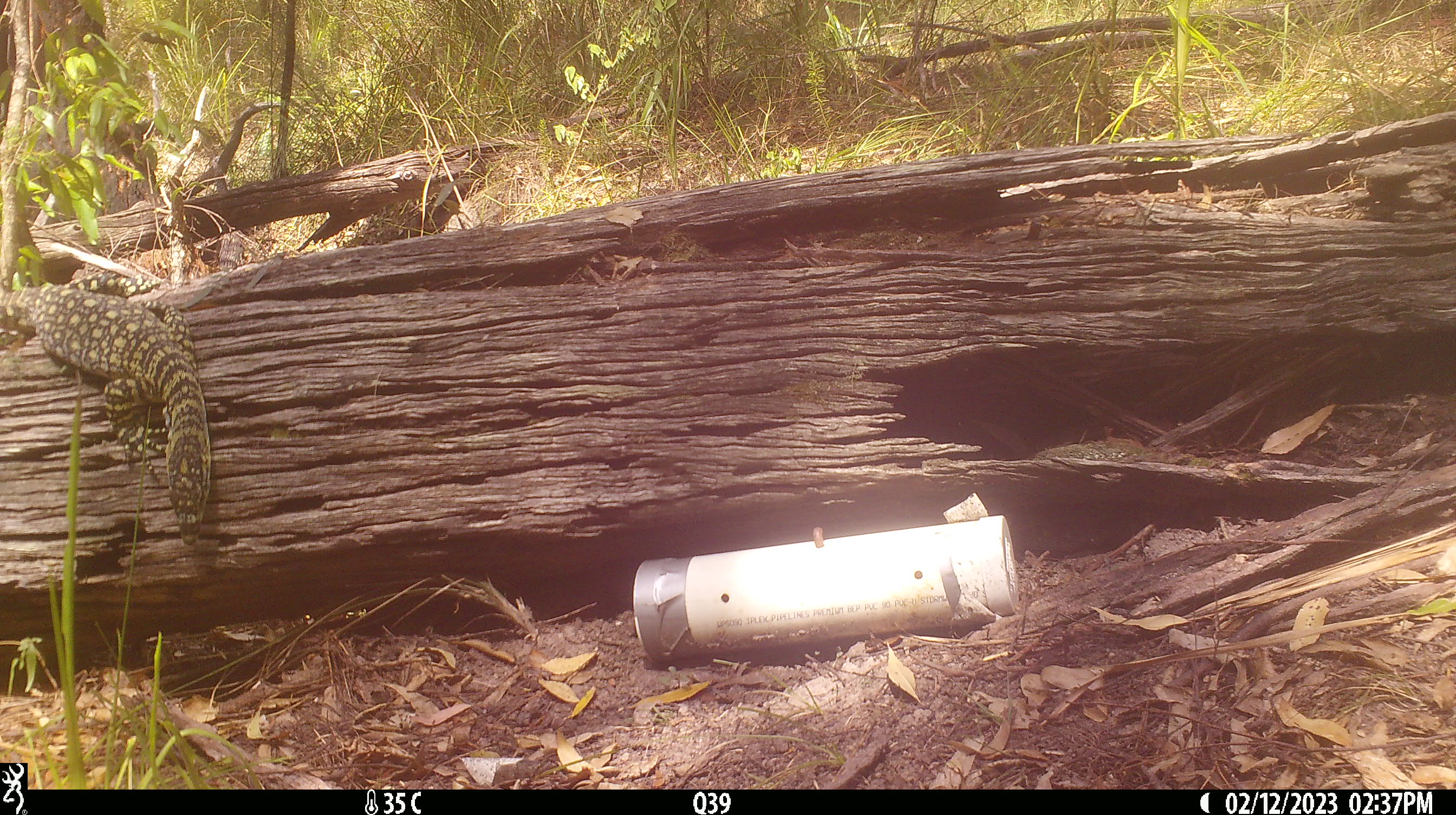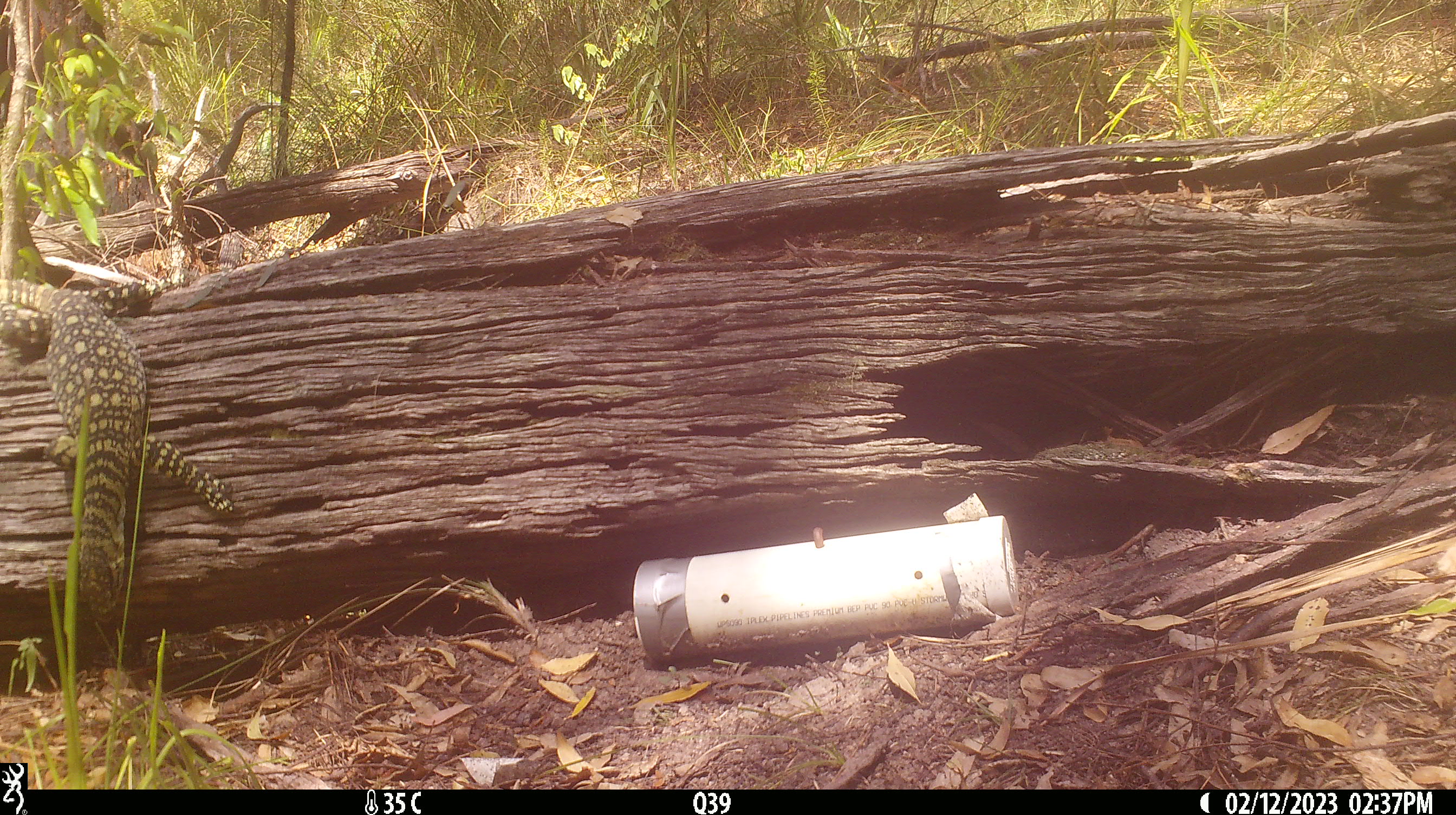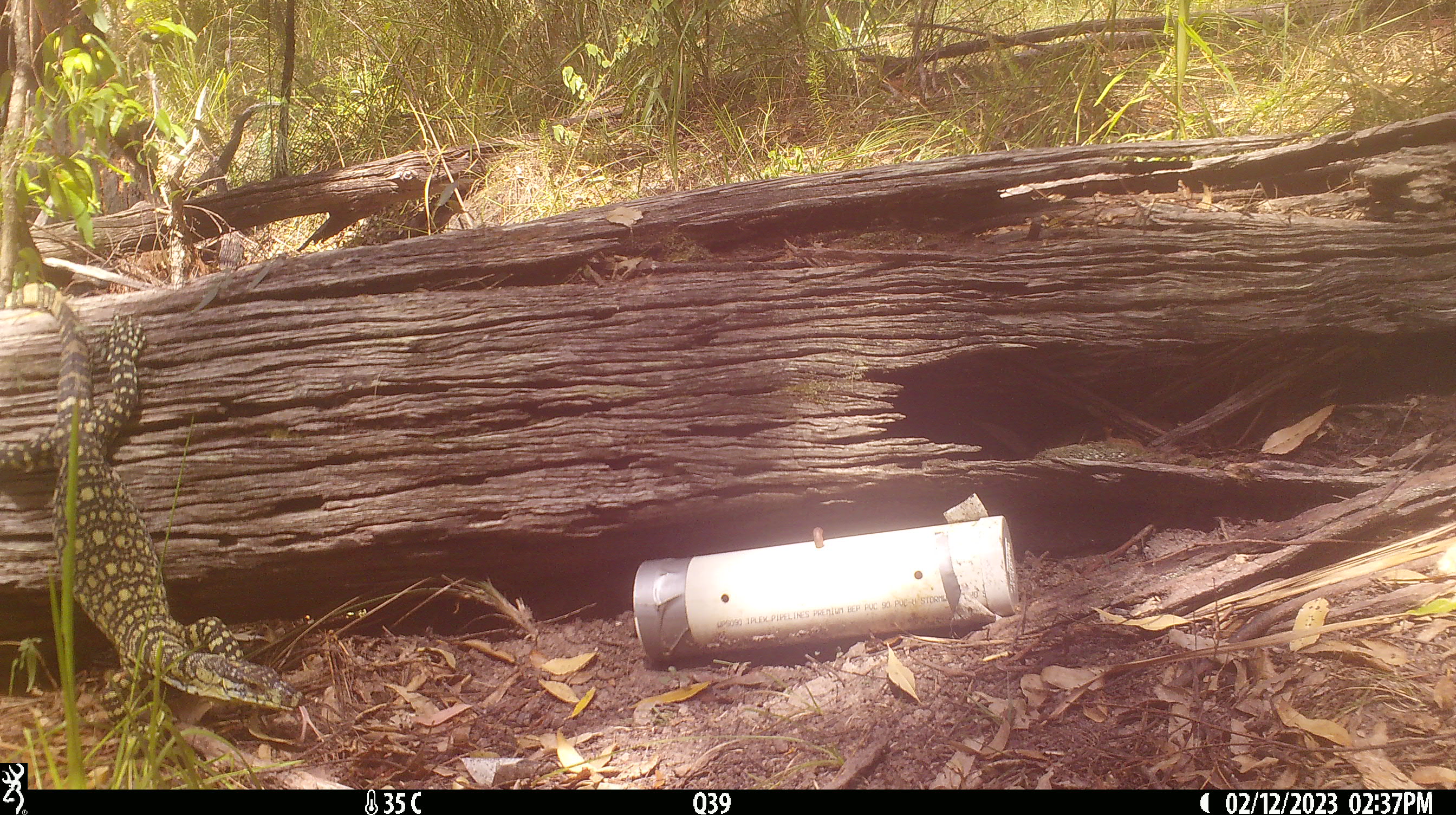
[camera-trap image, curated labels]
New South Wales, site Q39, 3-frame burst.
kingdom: Animalia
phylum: Chordata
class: Reptilia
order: Squamata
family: Varanidae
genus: Varanus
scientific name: Varanus varius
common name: lace monitor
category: goanna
Goanna (lace monitor) (Varanus varius).